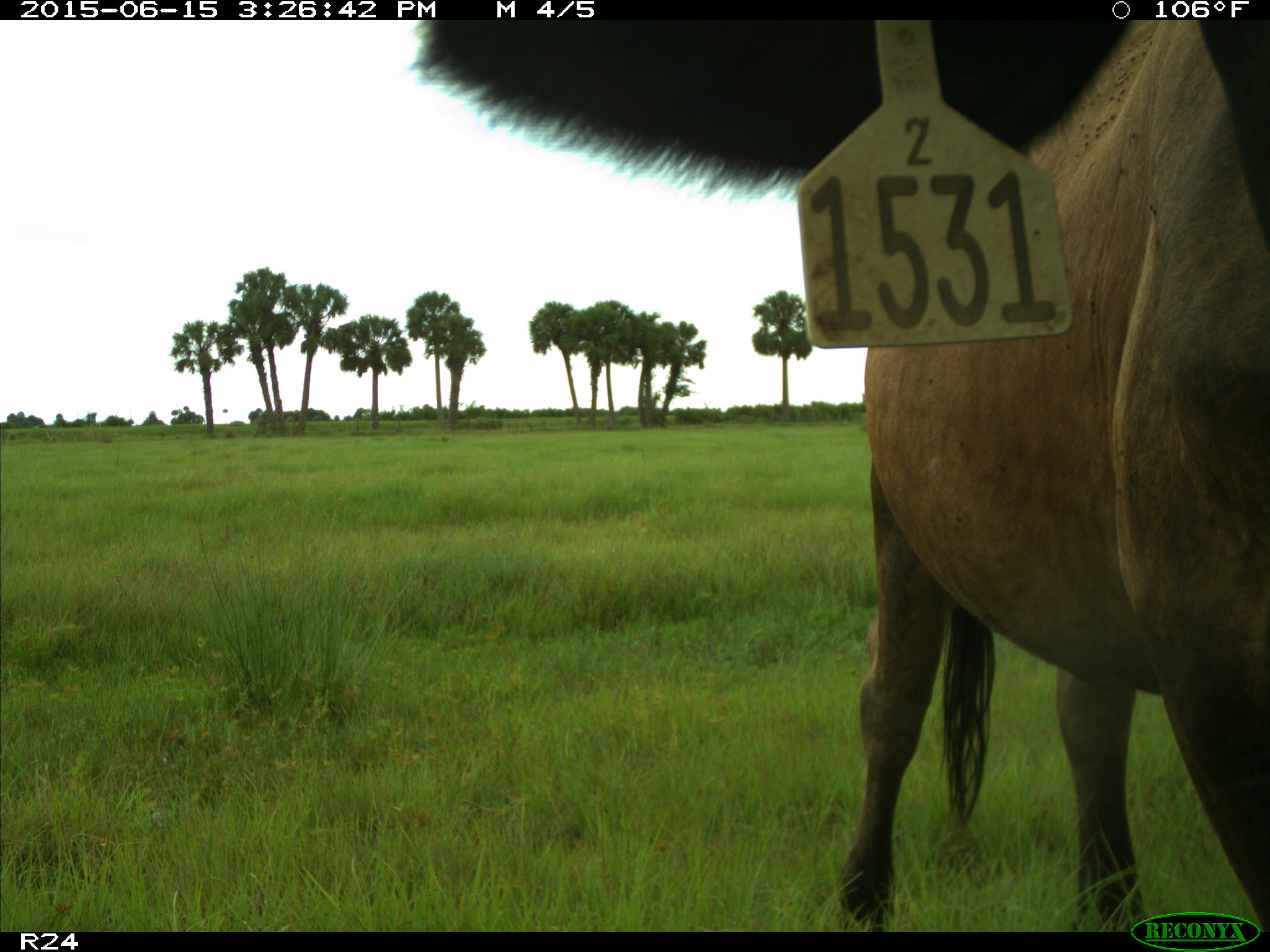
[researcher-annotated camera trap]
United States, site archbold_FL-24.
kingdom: Animalia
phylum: Chordata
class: Mammalia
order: Artiodactyla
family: Bovidae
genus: Bos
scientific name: Bos taurus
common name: domestic cow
Bos taurus (domestic cow).